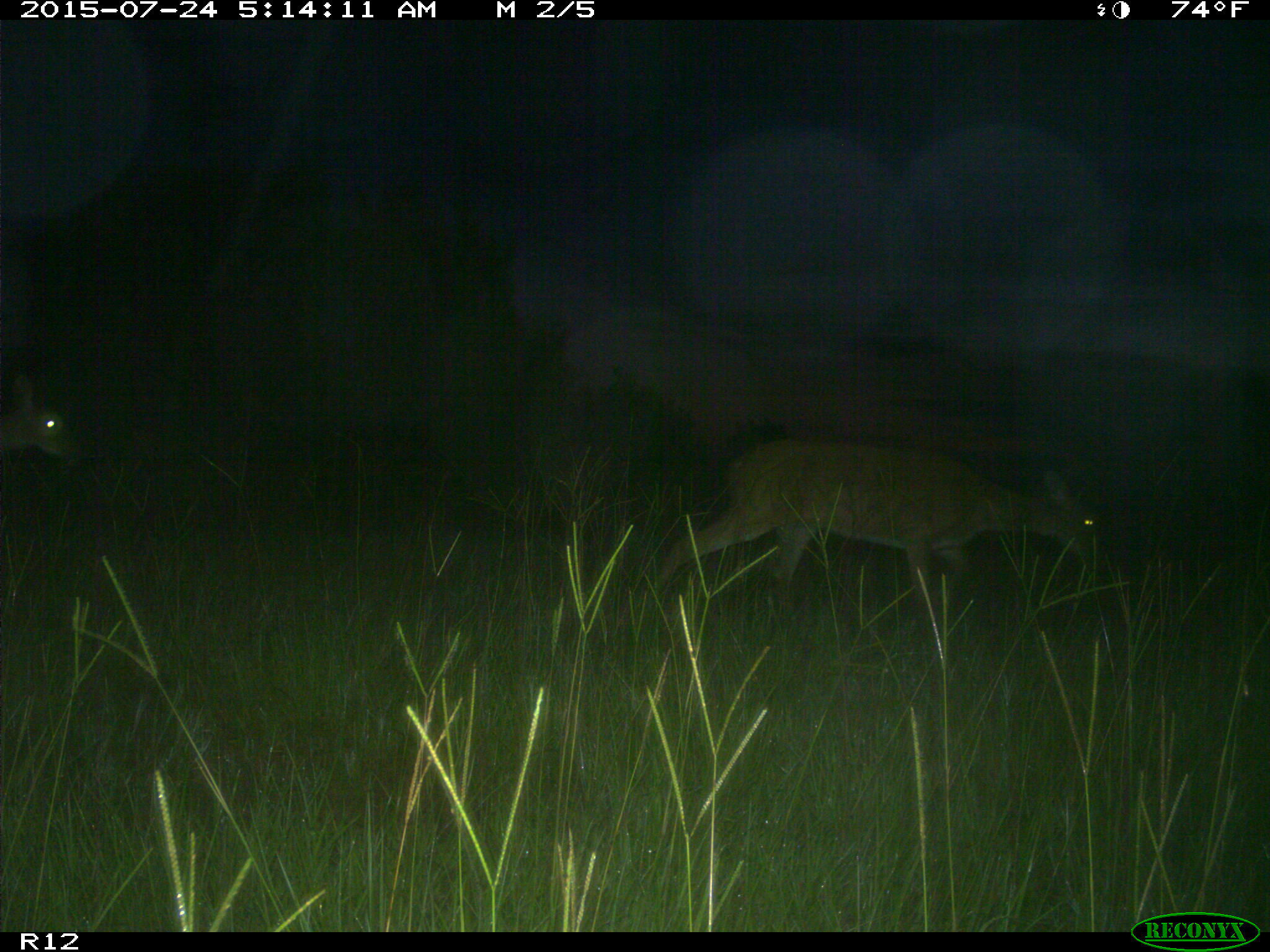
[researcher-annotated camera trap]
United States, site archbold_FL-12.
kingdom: Animalia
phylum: Chordata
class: Mammalia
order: Artiodactyla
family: Cervidae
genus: Odocoileus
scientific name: Odocoileus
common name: deer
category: unidentified deer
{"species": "unidentified deer (deer) (Odocoileus)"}